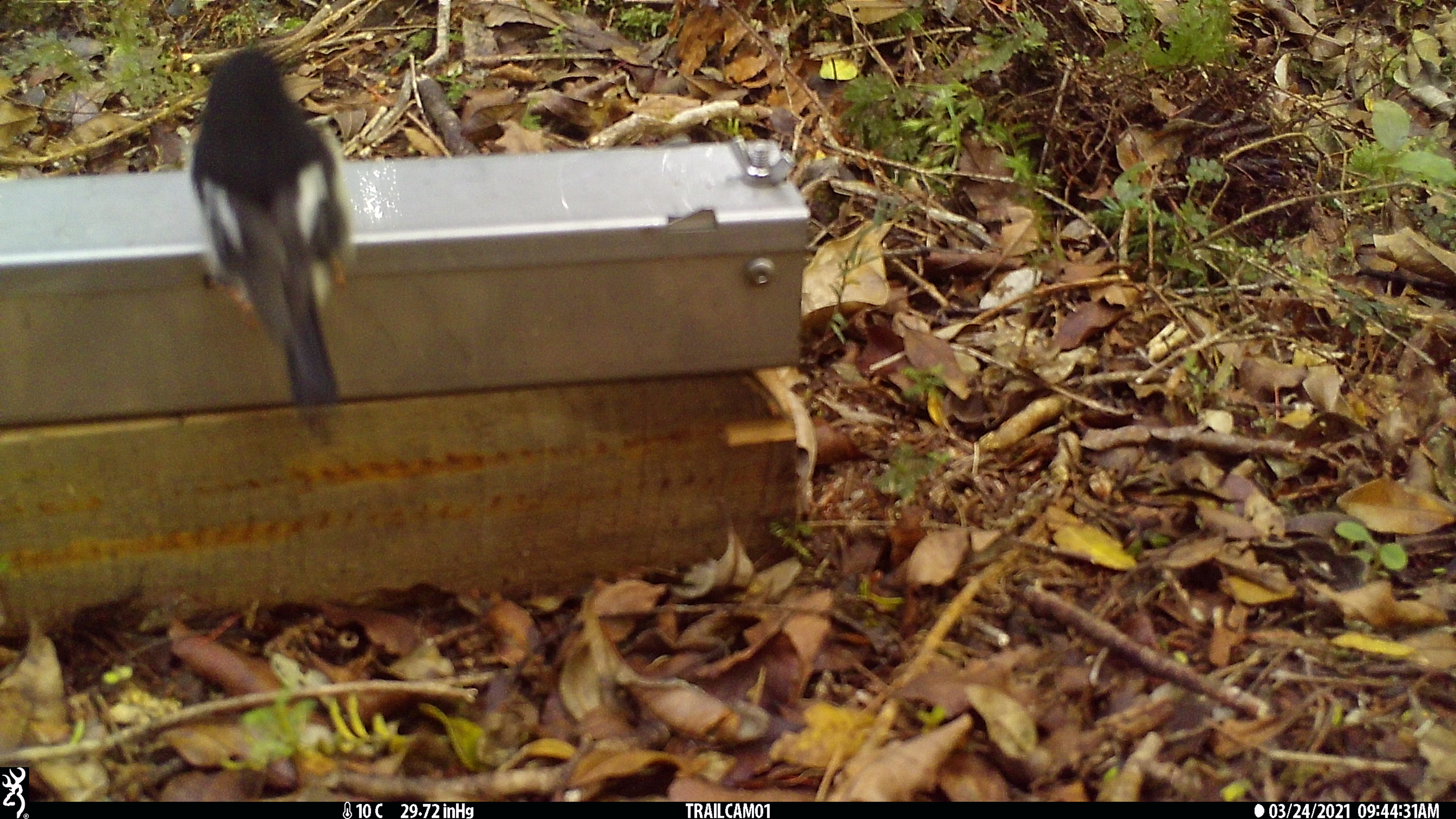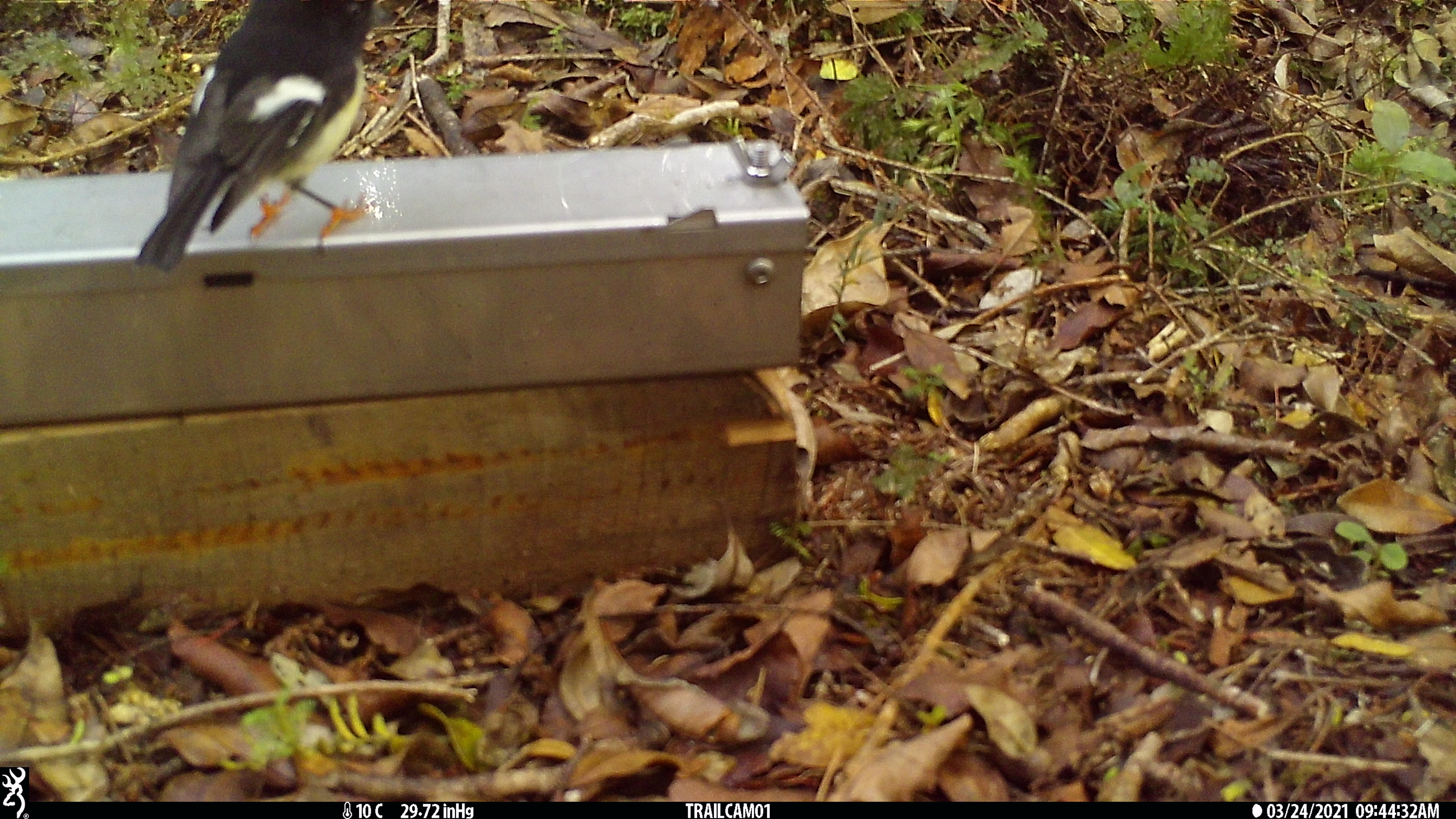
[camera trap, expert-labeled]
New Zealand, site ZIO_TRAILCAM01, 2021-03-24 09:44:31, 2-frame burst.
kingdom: Animalia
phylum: Chordata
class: Aves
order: Passeriformes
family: Petroicidae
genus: Petroica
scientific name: Petroica macrocephala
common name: tomtit